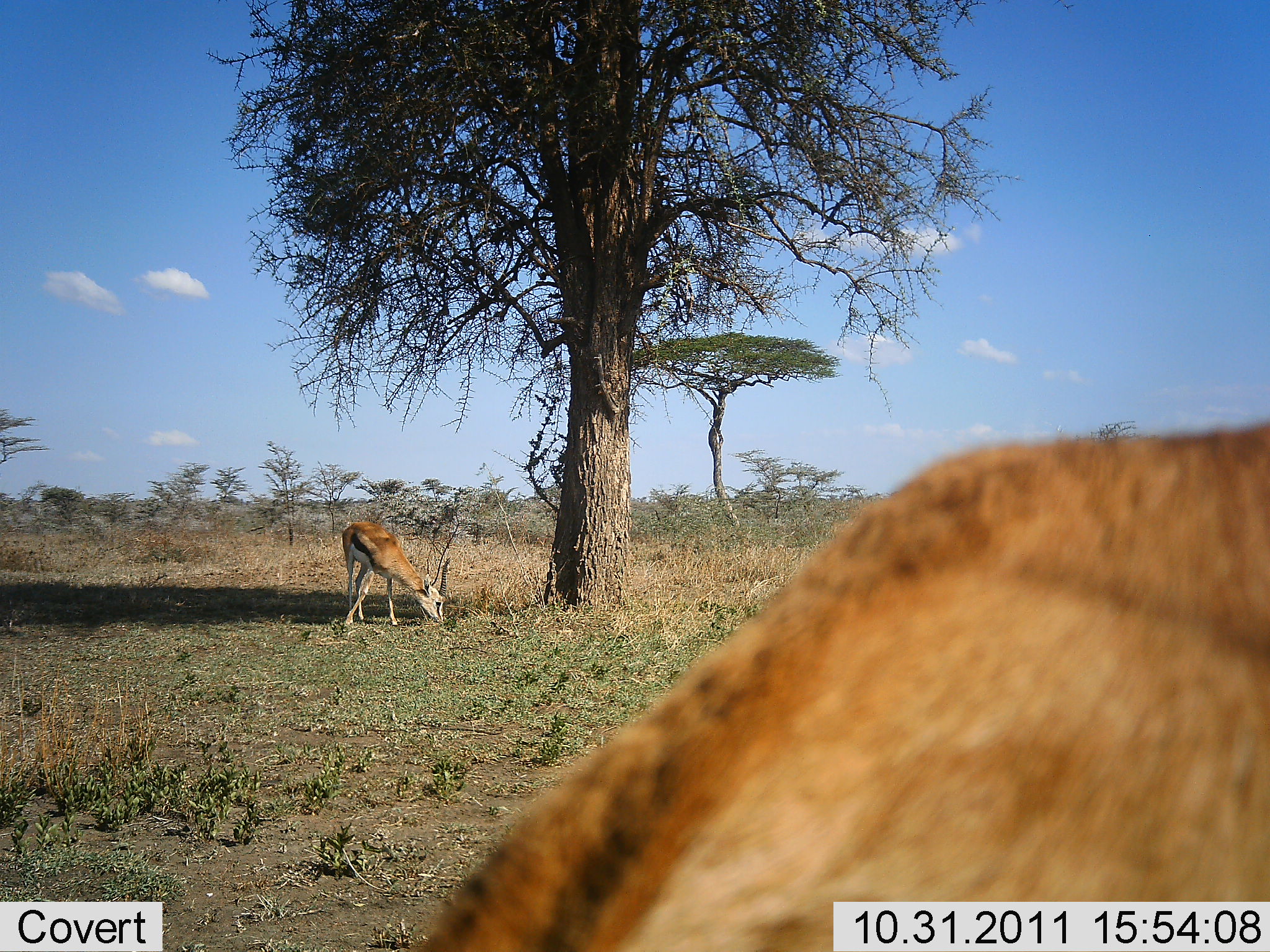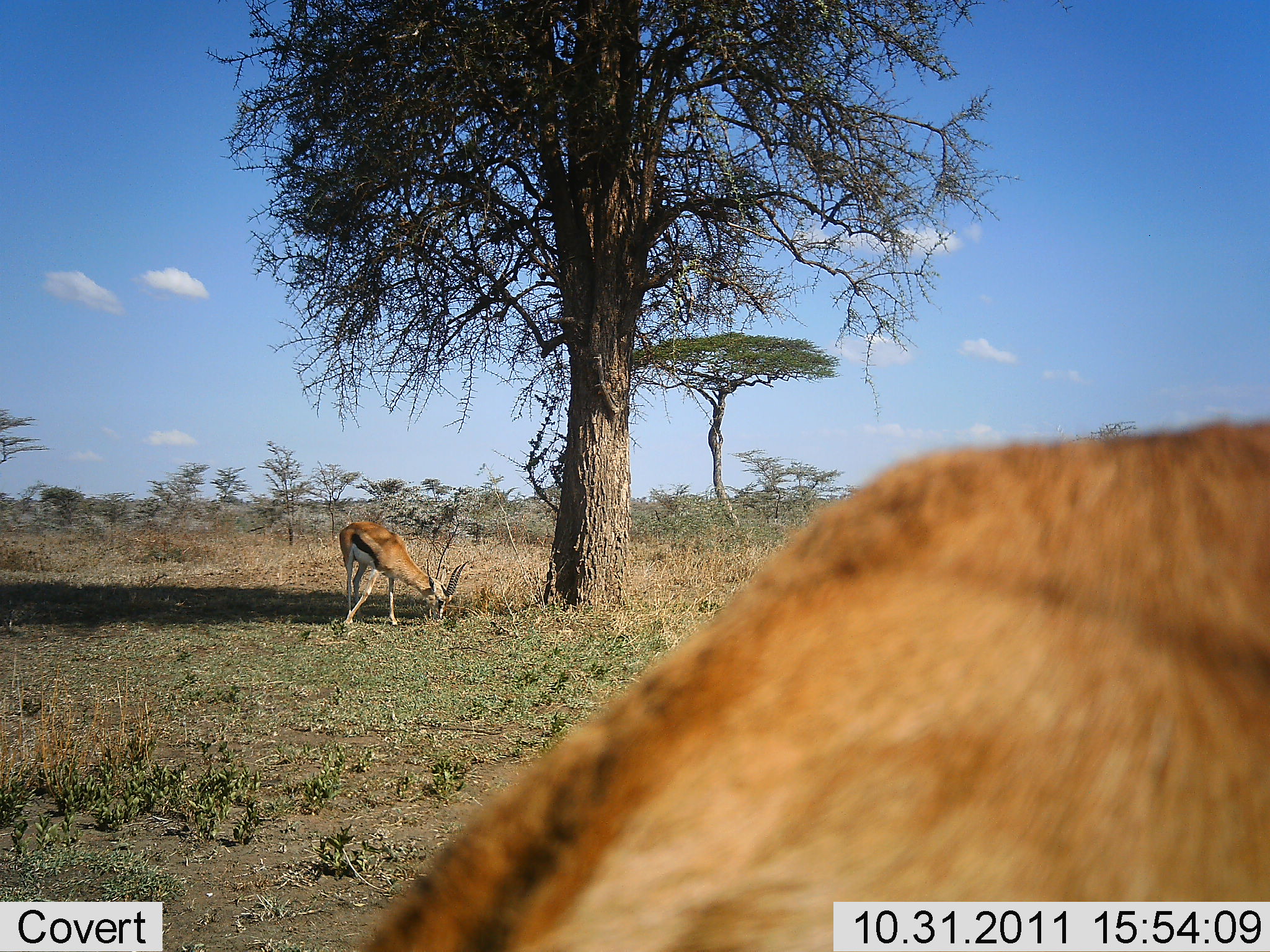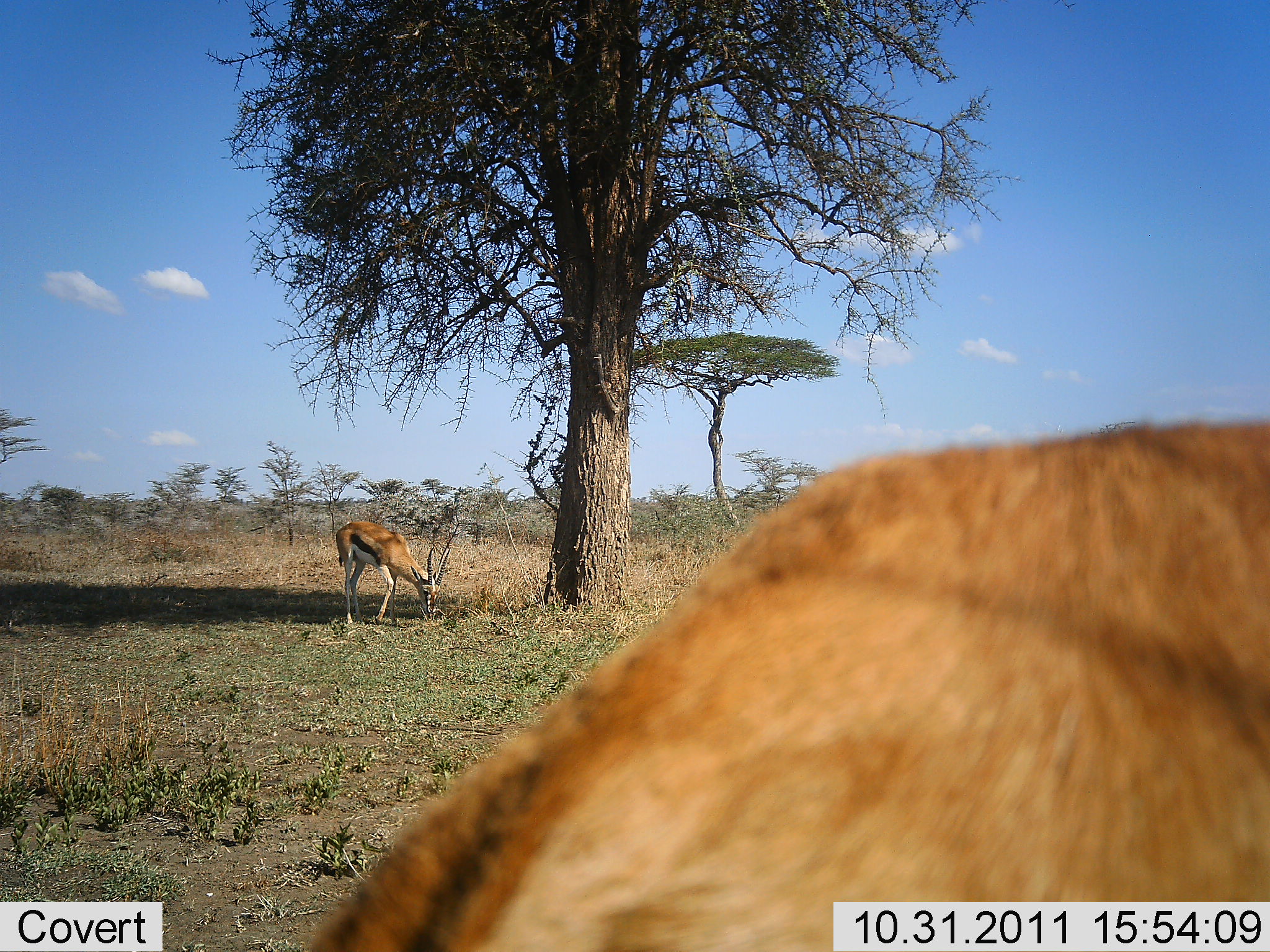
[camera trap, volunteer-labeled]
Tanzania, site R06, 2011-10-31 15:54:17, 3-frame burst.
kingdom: Animalia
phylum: Chordata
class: Mammalia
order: Artiodactyla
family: Bovidae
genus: Eudorcas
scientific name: Eudorcas thomsonii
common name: thomson's gazelle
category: gazellethomsons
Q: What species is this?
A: Gazellethomsons (thomson's gazelle) (Eudorcas thomsonii).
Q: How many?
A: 2.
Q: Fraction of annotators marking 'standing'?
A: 45%.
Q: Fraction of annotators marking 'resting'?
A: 0%.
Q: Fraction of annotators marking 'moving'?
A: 0%.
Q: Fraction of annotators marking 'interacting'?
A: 0%.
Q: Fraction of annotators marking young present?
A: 0%.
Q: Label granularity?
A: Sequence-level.